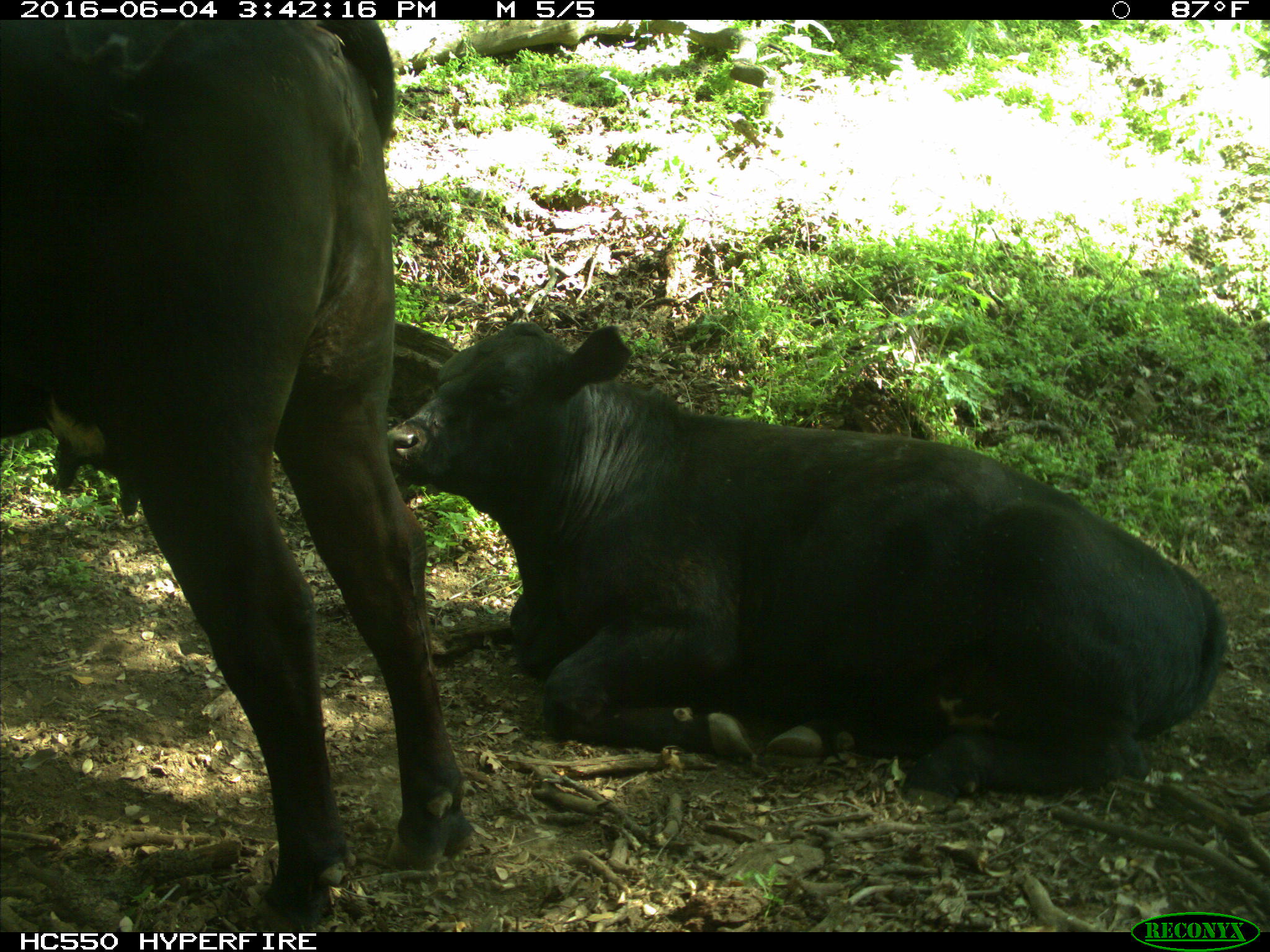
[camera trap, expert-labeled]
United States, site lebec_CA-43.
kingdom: Animalia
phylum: Chordata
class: Mammalia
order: Artiodactyla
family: Bovidae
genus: Bos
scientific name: Bos taurus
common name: domestic cow